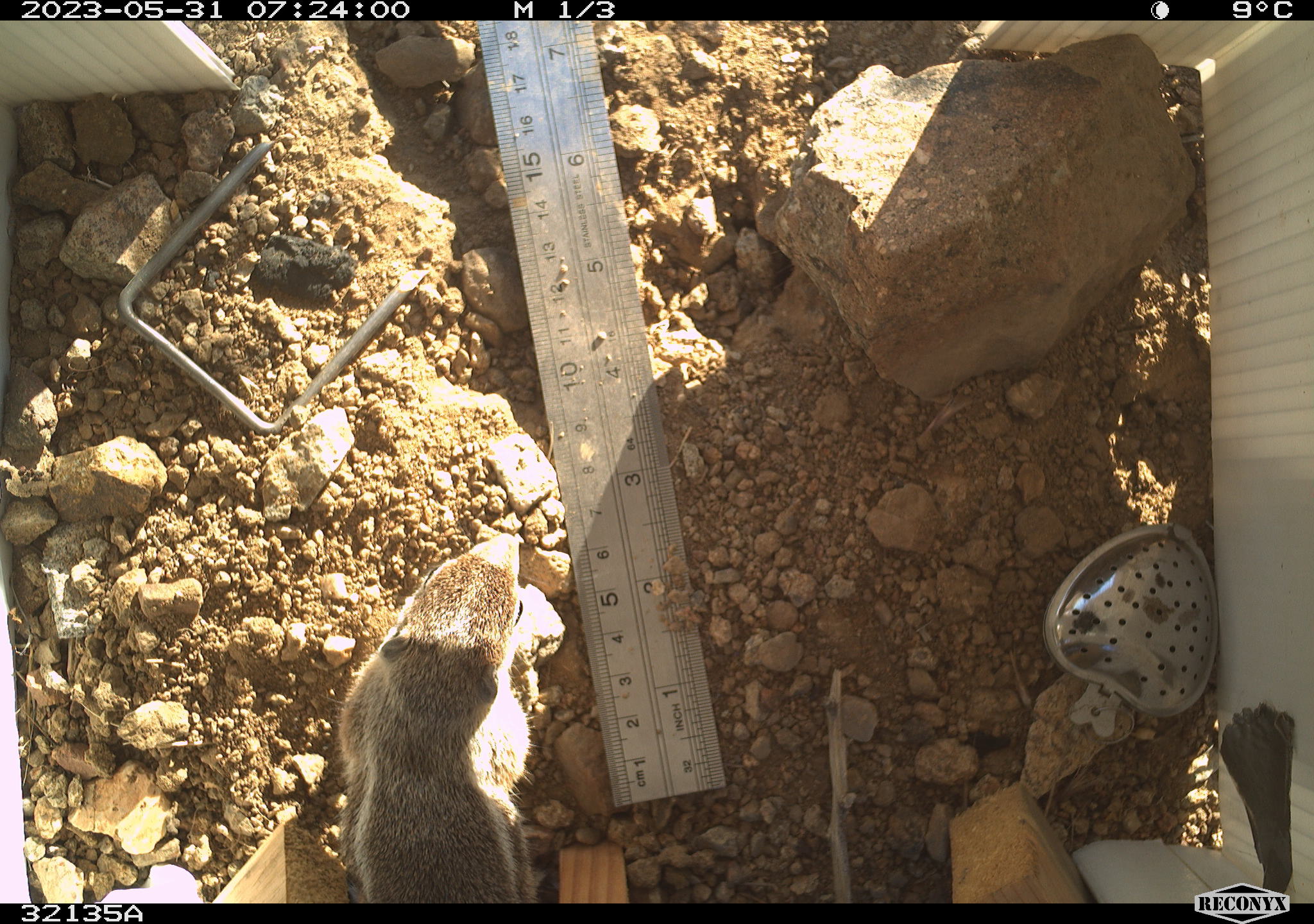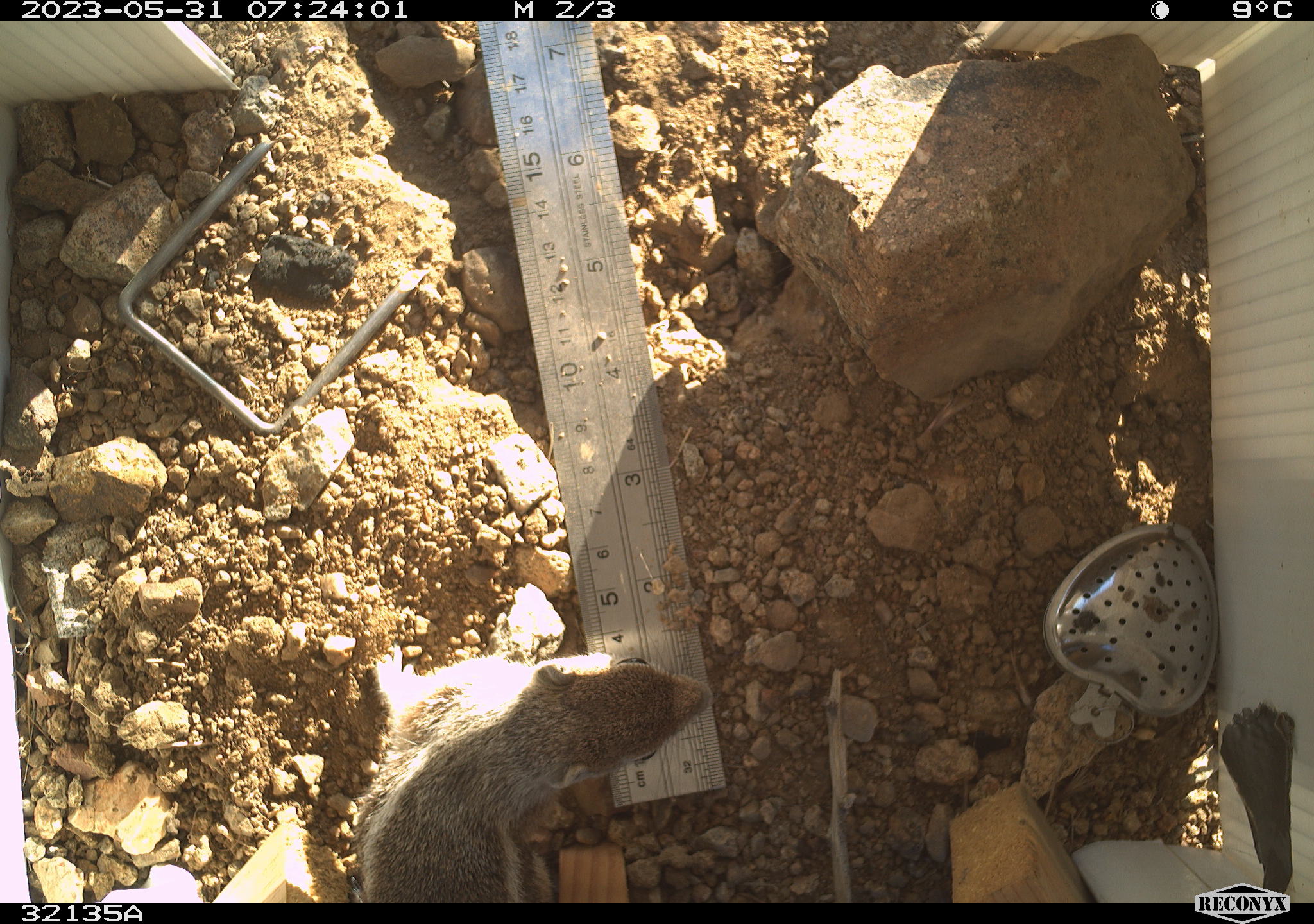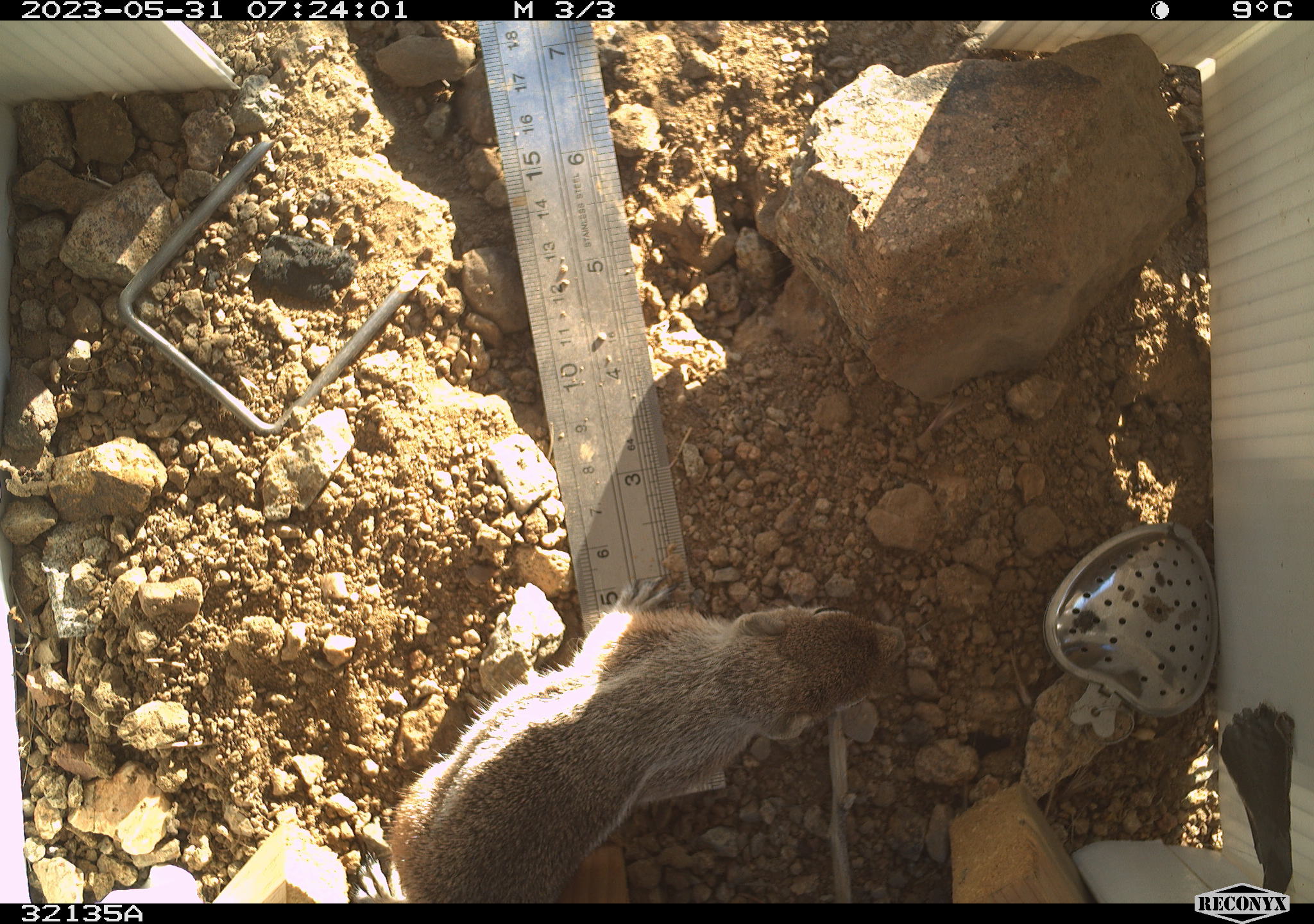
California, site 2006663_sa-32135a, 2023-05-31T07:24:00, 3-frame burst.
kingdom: Animalia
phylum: Chordata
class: Mammalia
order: Rodentia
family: Sciuridae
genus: Ammospermophilus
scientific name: Ammospermophilus leucurus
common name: white-tailed antelope squirrel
White-tailed antelope squirrel (Ammospermophilus leucurus).